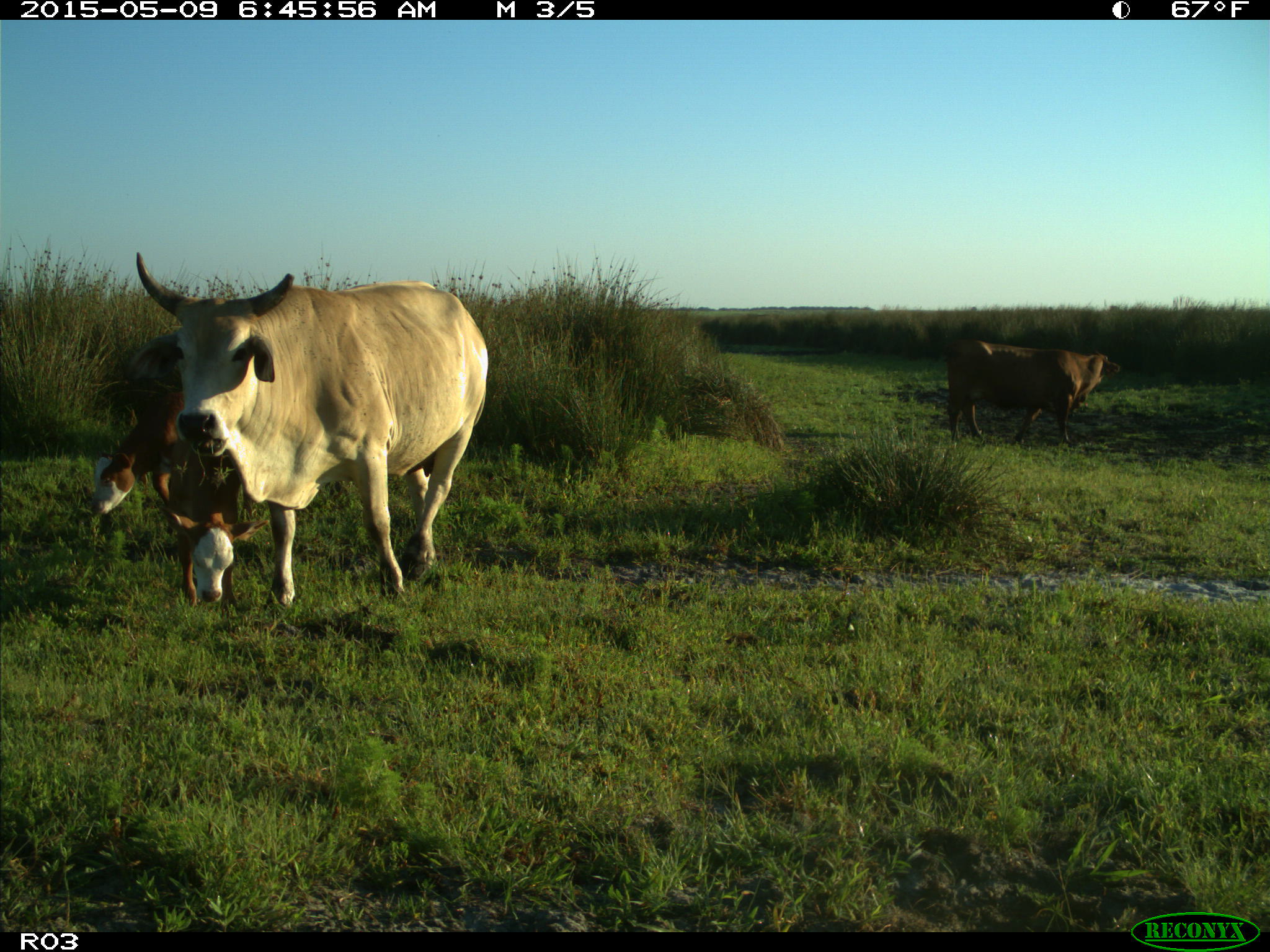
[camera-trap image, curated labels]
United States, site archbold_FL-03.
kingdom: Animalia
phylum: Chordata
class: Mammalia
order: Artiodactyla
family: Bovidae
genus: Bos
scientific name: Bos taurus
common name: domestic cow